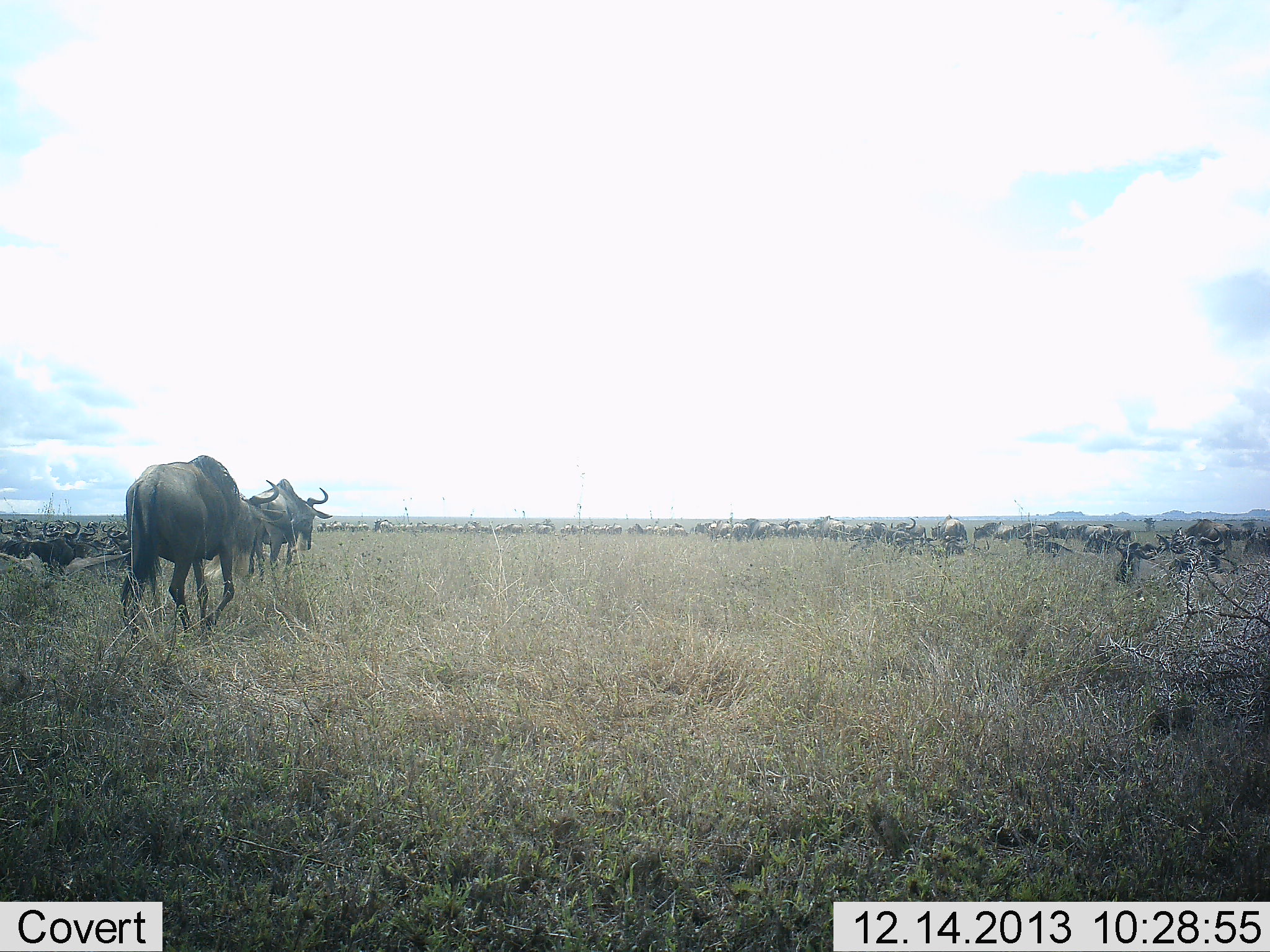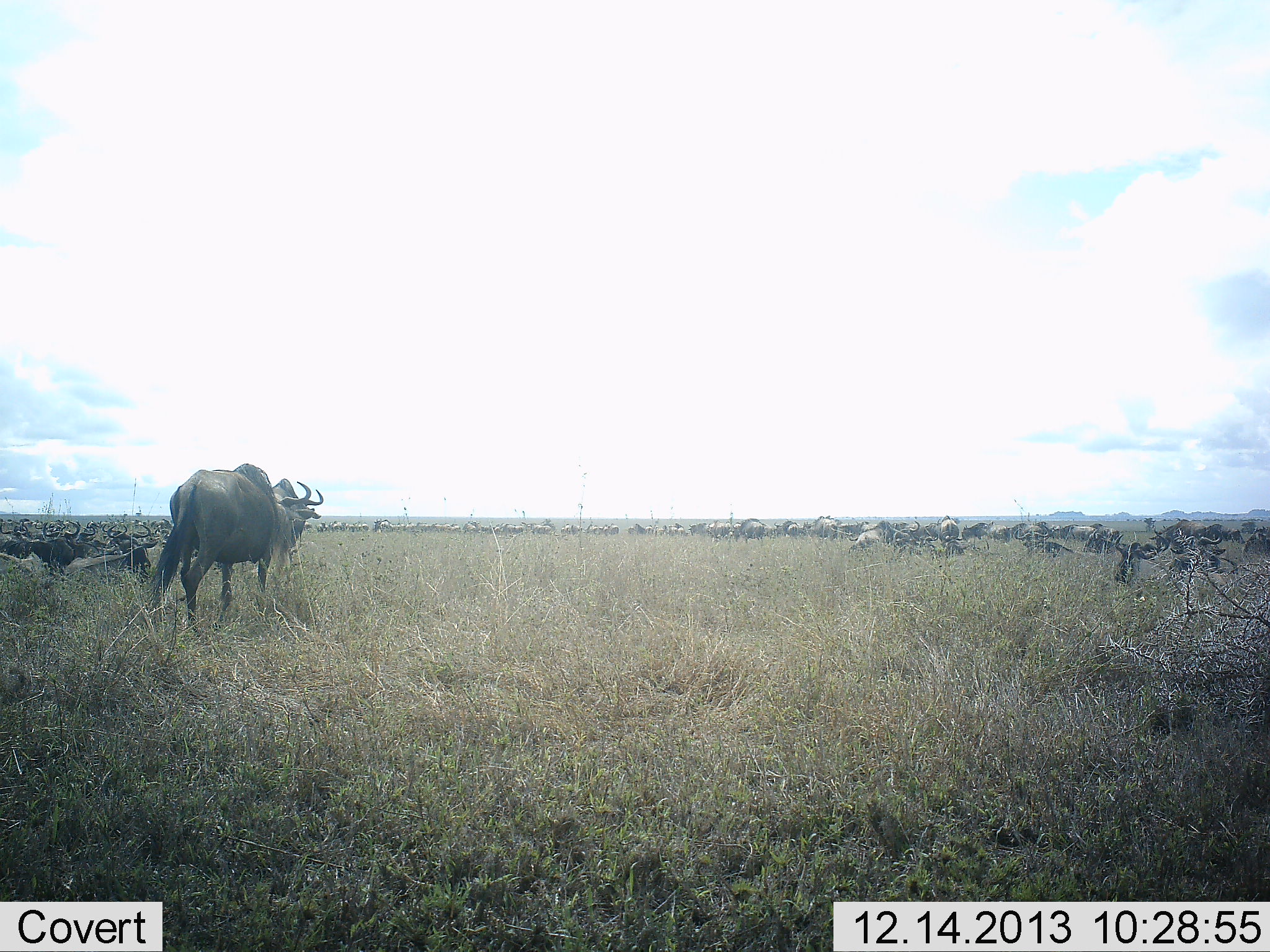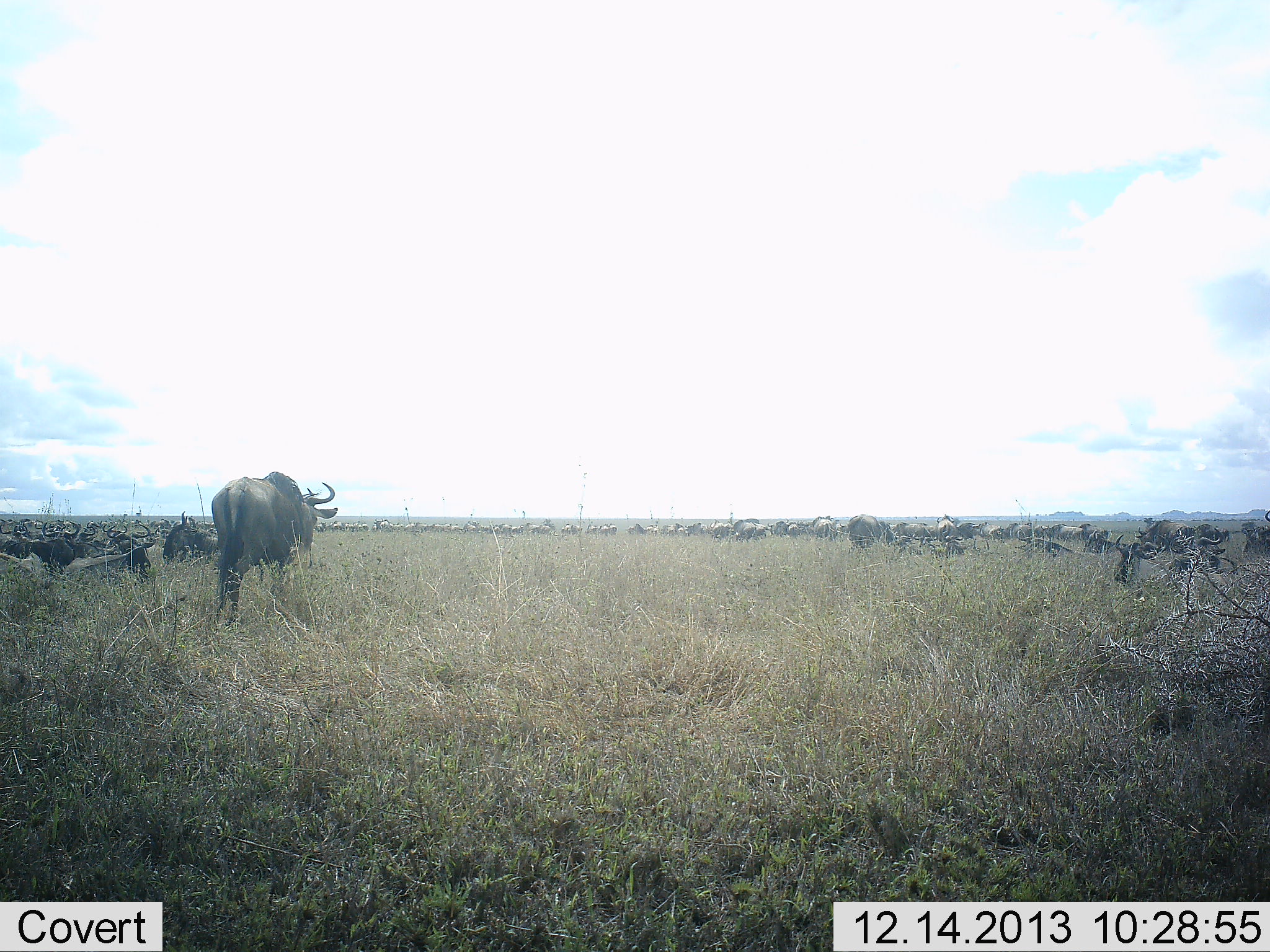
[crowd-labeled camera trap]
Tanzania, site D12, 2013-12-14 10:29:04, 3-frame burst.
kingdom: Animalia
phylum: Chordata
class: Mammalia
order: Artiodactyla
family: Bovidae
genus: Connochaetes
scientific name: Connochaetes taurinus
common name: blue wildebeest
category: wildebeest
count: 51+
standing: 10%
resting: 20%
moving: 90%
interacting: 0%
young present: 0%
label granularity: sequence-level